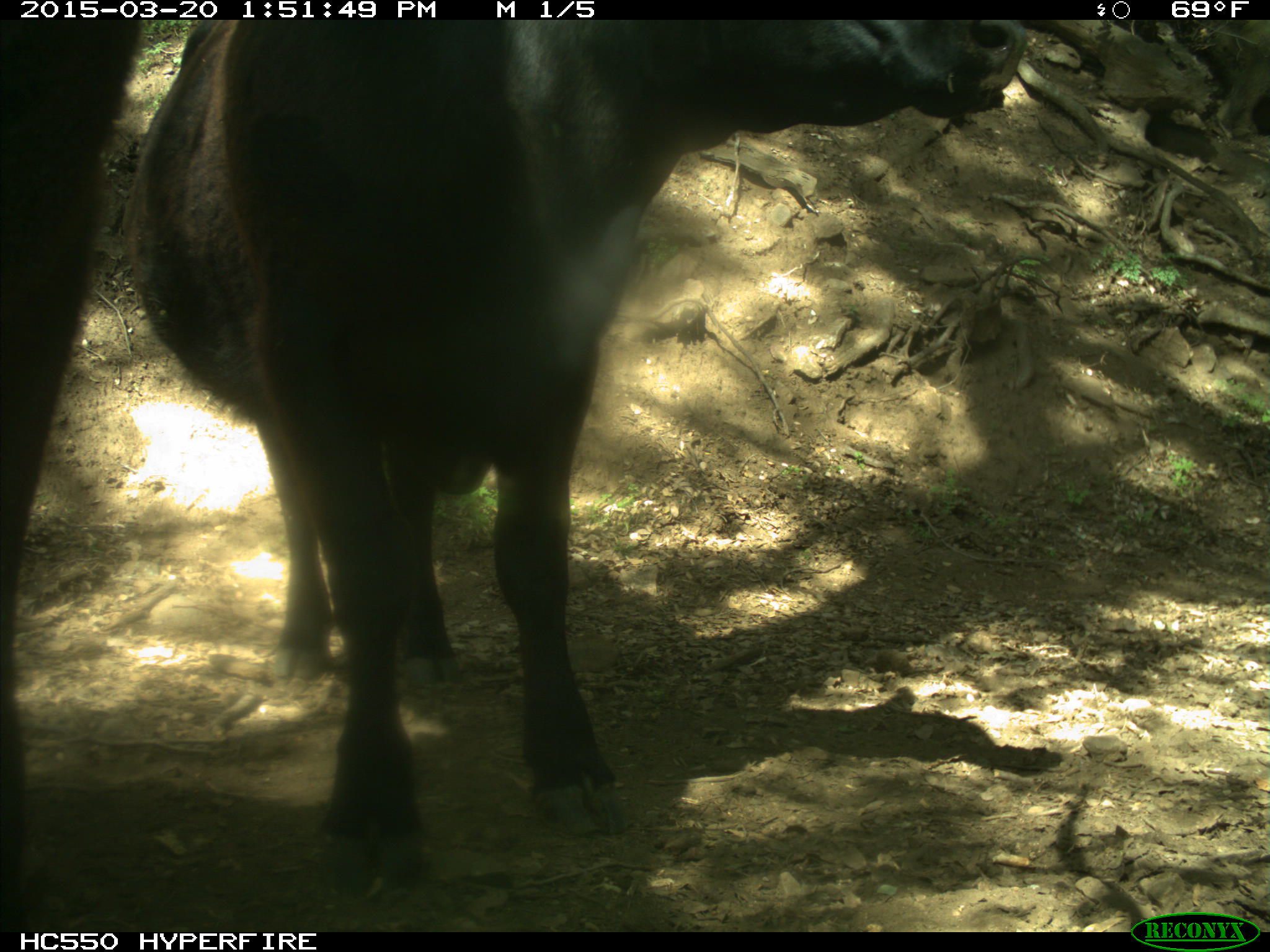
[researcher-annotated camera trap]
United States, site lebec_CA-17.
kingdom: Animalia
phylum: Chordata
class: Mammalia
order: Artiodactyla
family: Bovidae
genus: Bos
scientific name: Bos taurus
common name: domestic cow